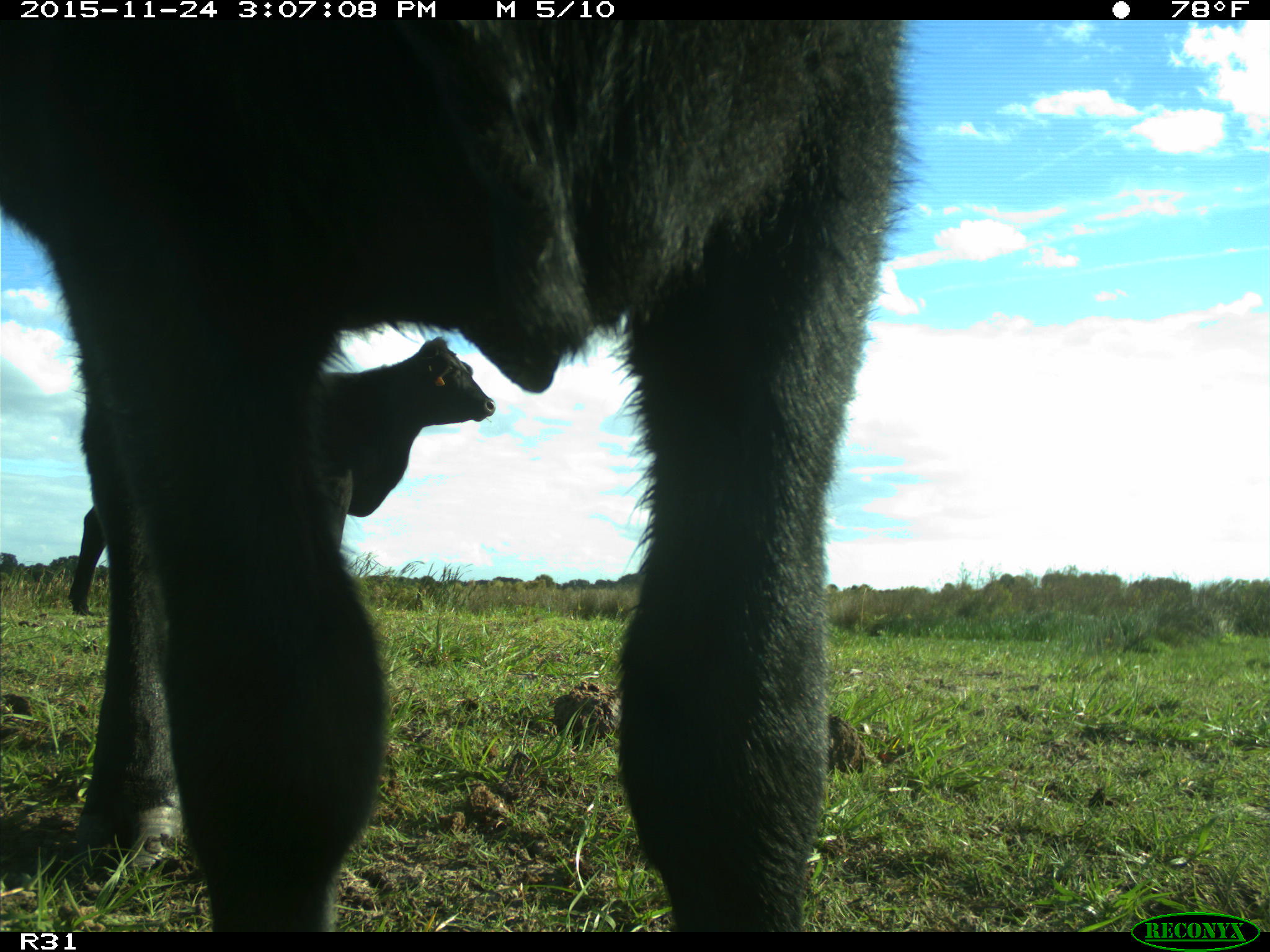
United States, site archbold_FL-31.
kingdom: Animalia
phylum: Chordata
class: Mammalia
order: Artiodactyla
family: Bovidae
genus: Bos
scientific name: Bos taurus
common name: domestic cow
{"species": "Bos taurus (domestic cow)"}